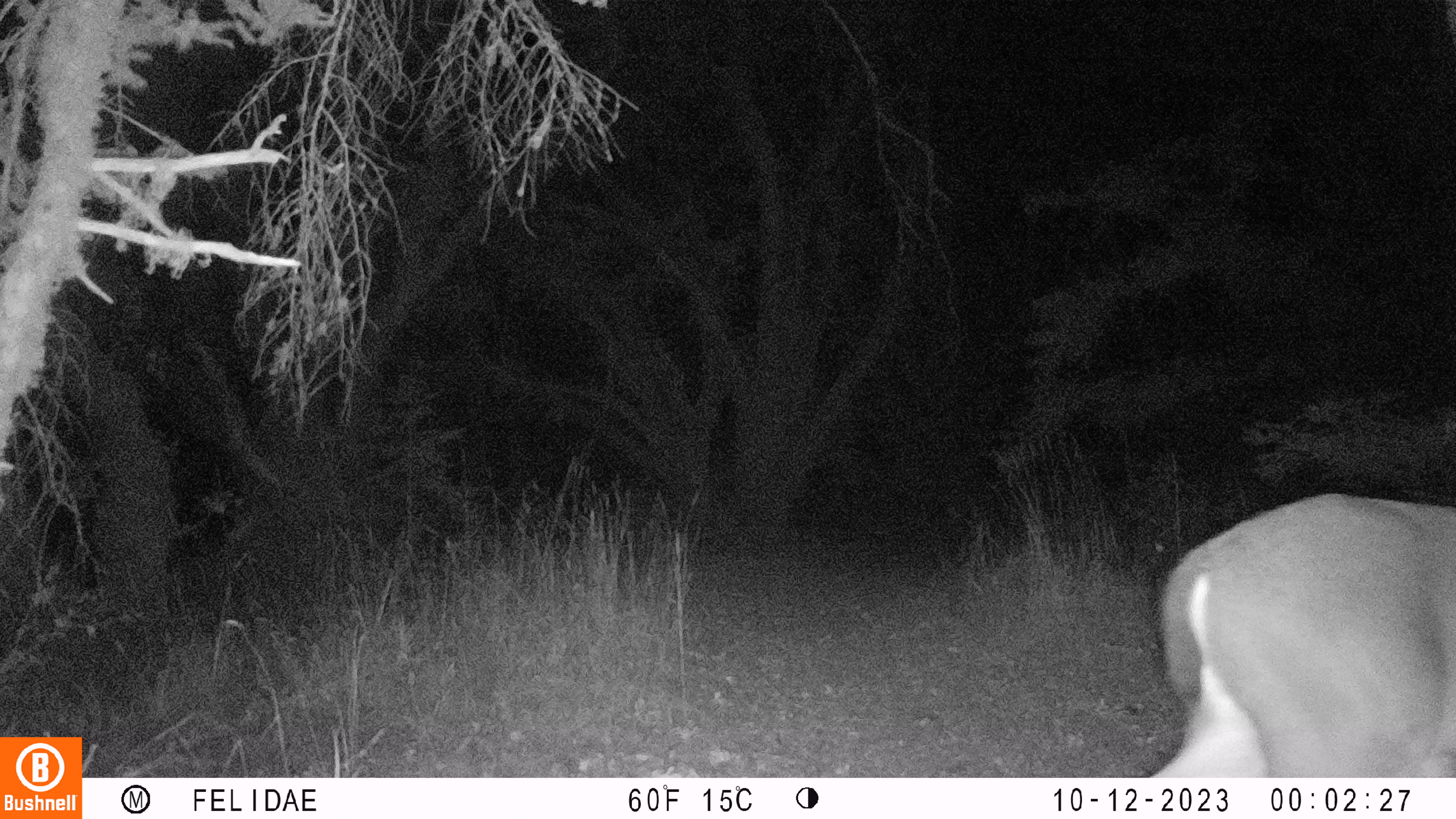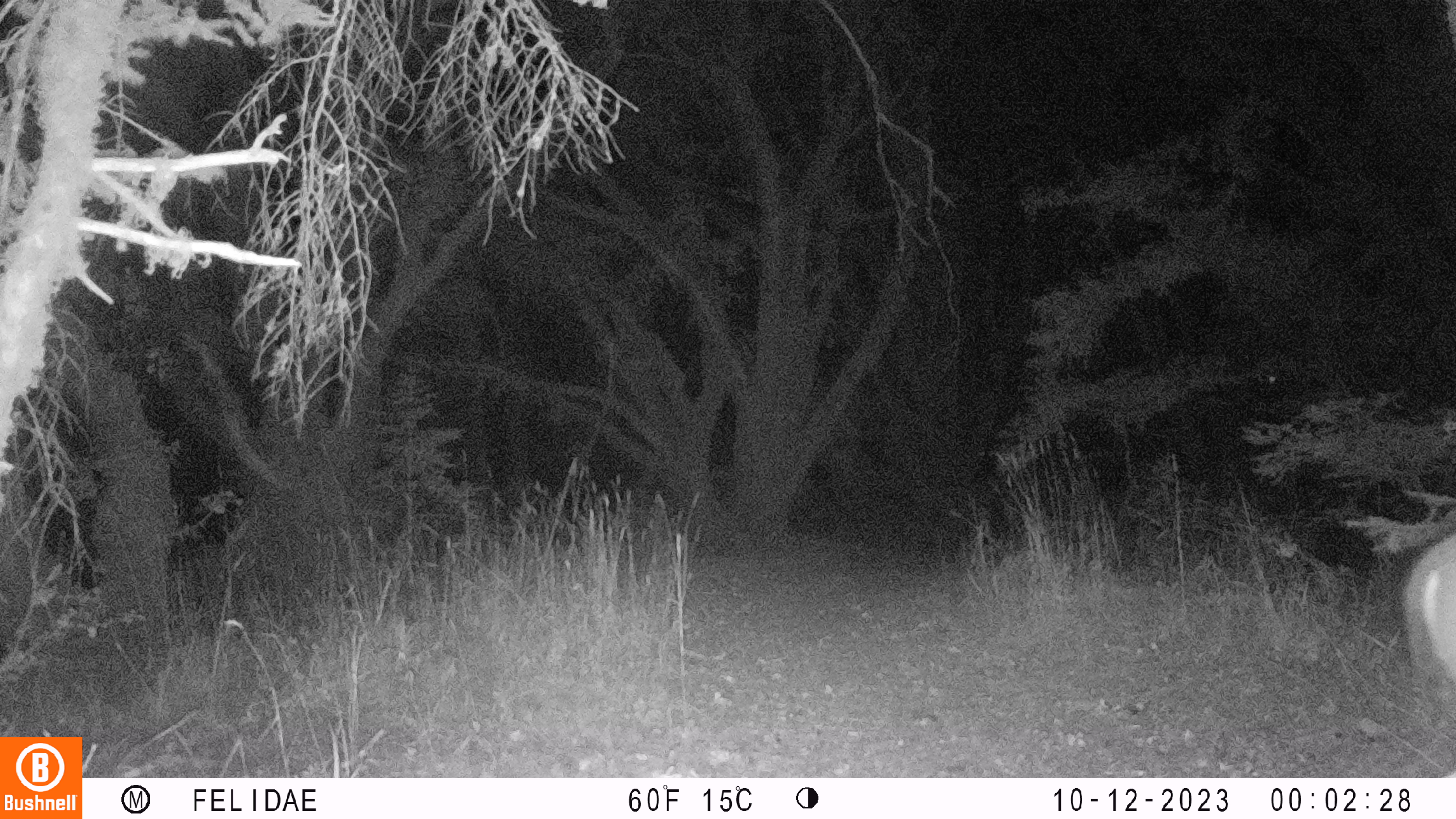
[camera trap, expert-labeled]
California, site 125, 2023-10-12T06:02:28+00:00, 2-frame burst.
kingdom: Animalia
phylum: Chordata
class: Mammalia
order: Artiodactyla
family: Cervidae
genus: Odocoileus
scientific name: Odocoileus hemionus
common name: mule deer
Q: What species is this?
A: Mule deer (Odocoileus hemionus).